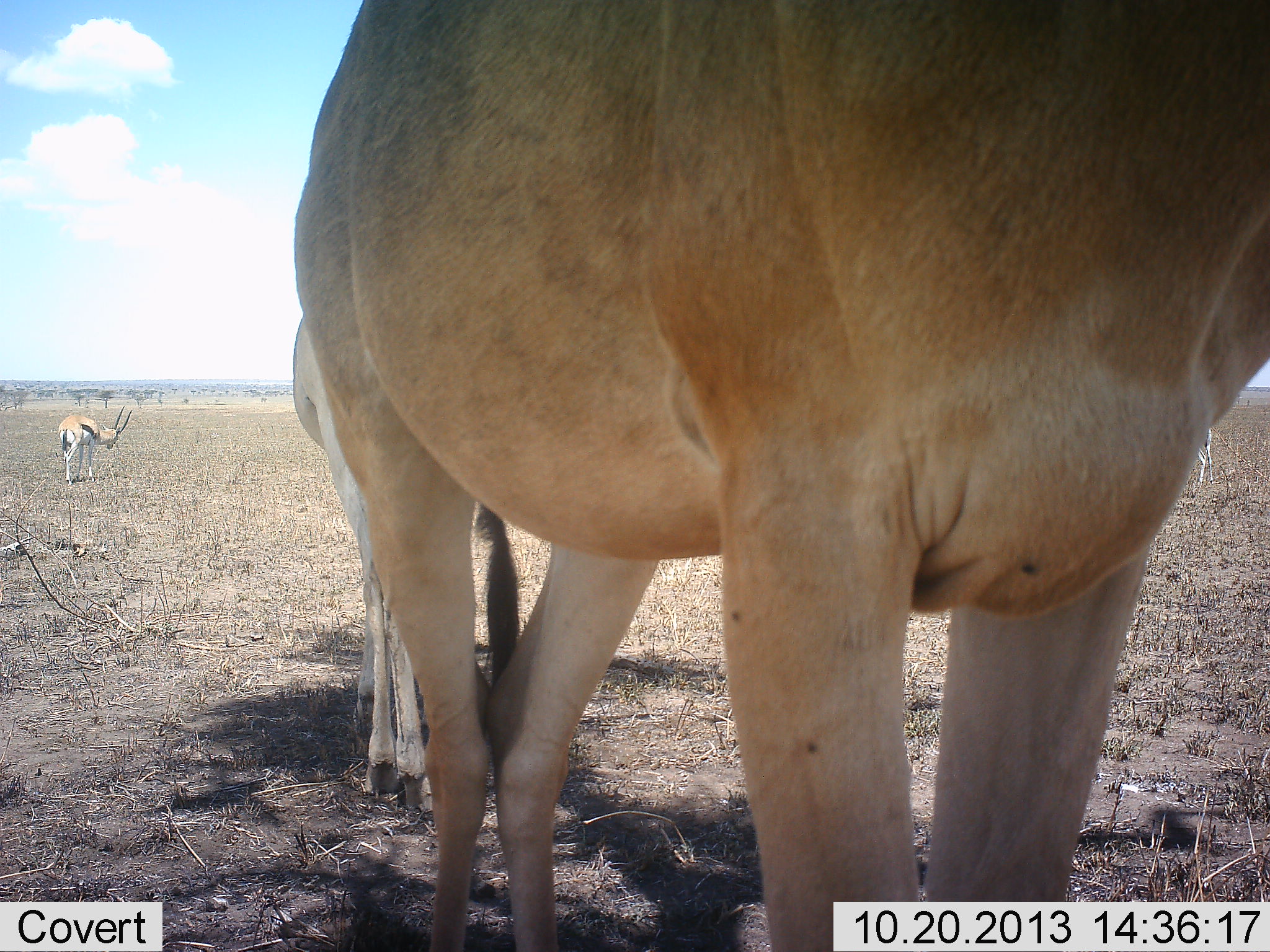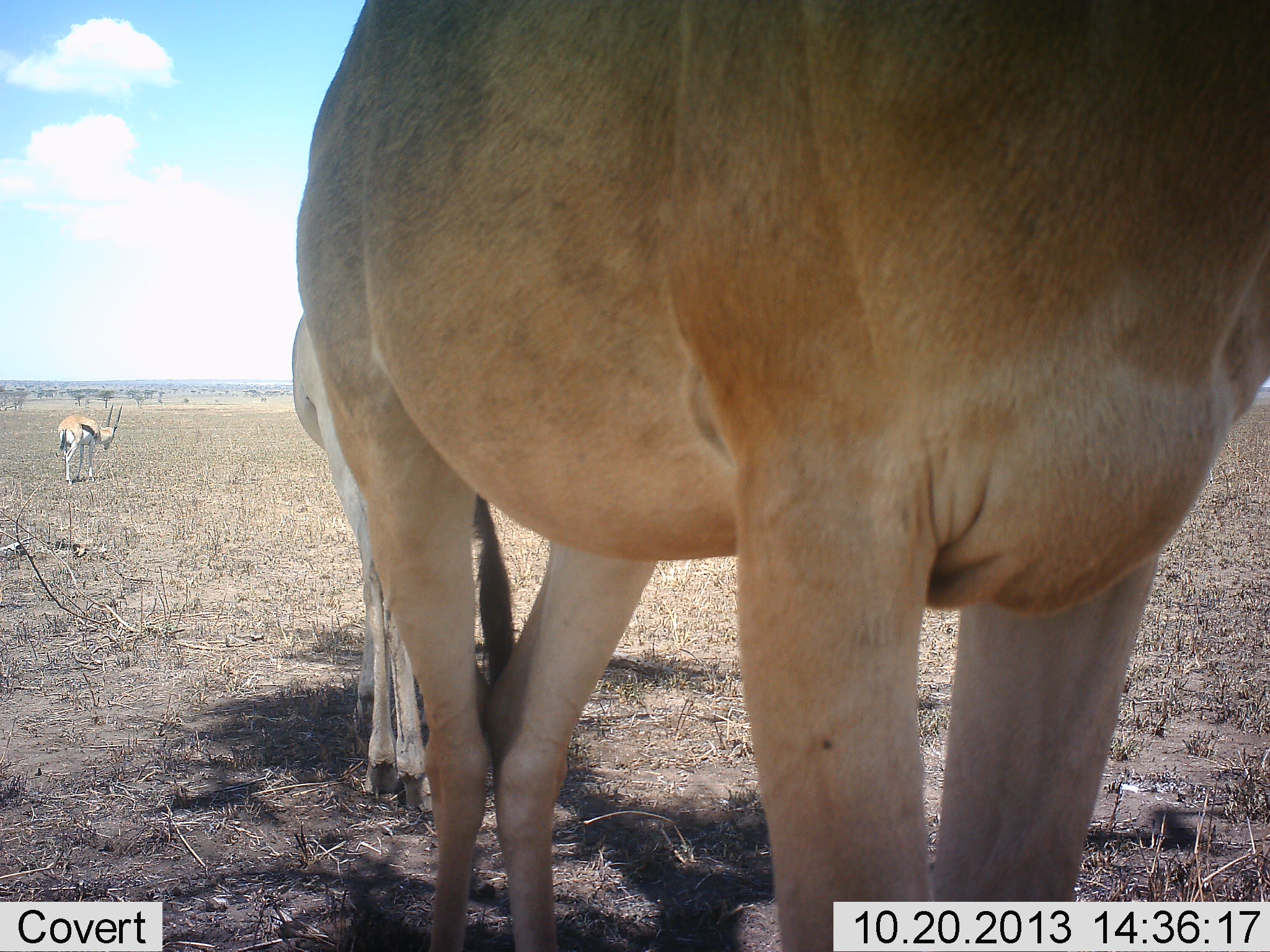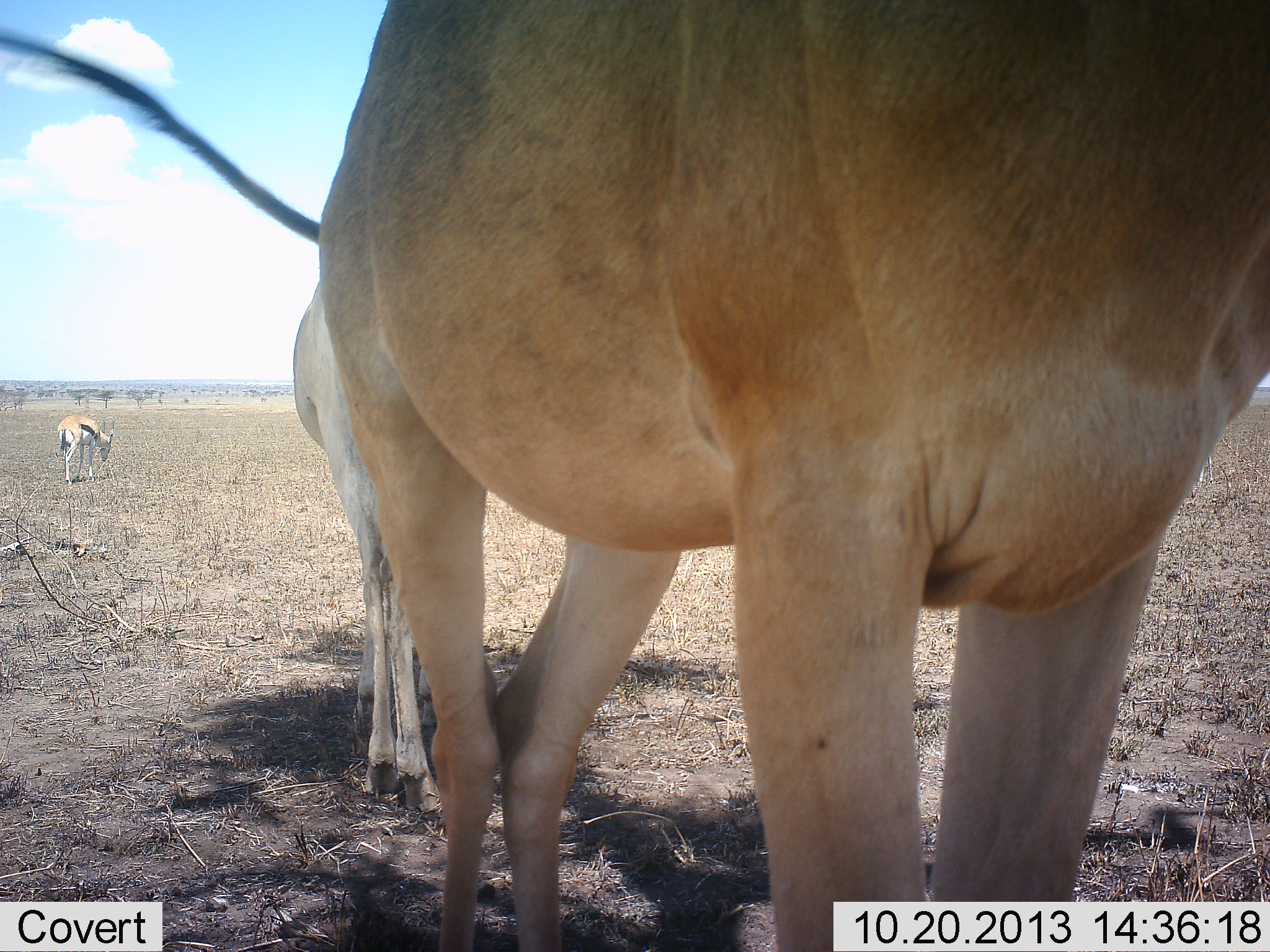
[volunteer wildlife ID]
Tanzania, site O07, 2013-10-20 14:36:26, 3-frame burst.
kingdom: Animalia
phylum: Chordata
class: Mammalia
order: Artiodactyla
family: Bovidae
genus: Eudorcas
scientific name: Eudorcas thomsonii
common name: thomson's gazelle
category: gazellethomsons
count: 1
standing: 64%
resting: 0%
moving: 14%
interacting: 0%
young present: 0%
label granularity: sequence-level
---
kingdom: Animalia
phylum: Chordata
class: Mammalia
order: Artiodactyla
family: Bovidae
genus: Alcelaphus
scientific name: Alcelaphus buselaphus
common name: hartebeest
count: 2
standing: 100%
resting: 0%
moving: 0%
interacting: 0%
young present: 30%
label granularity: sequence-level